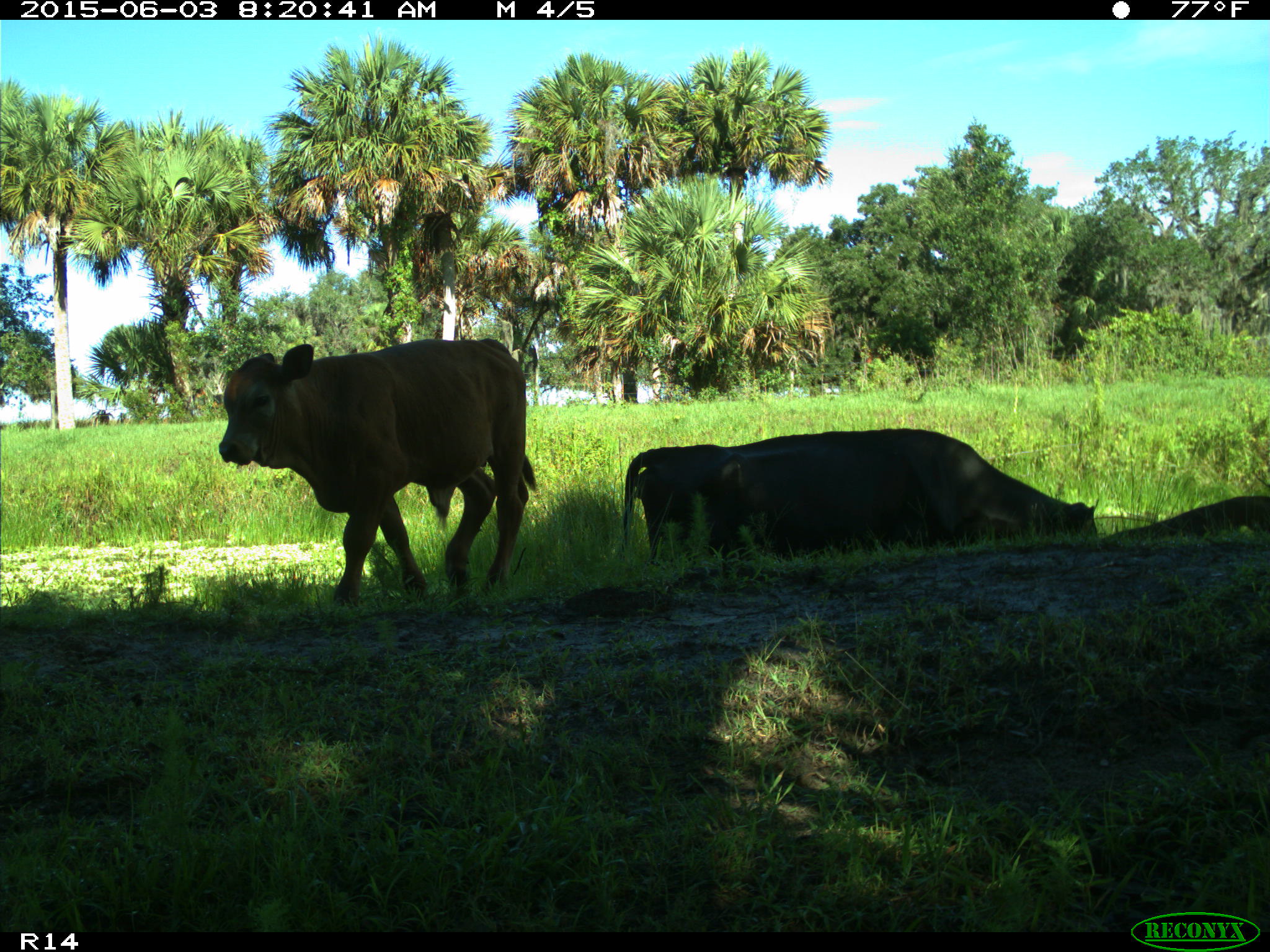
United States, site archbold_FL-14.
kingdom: Animalia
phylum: Chordata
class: Mammalia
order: Artiodactyla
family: Bovidae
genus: Bos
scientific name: Bos taurus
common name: domestic cow